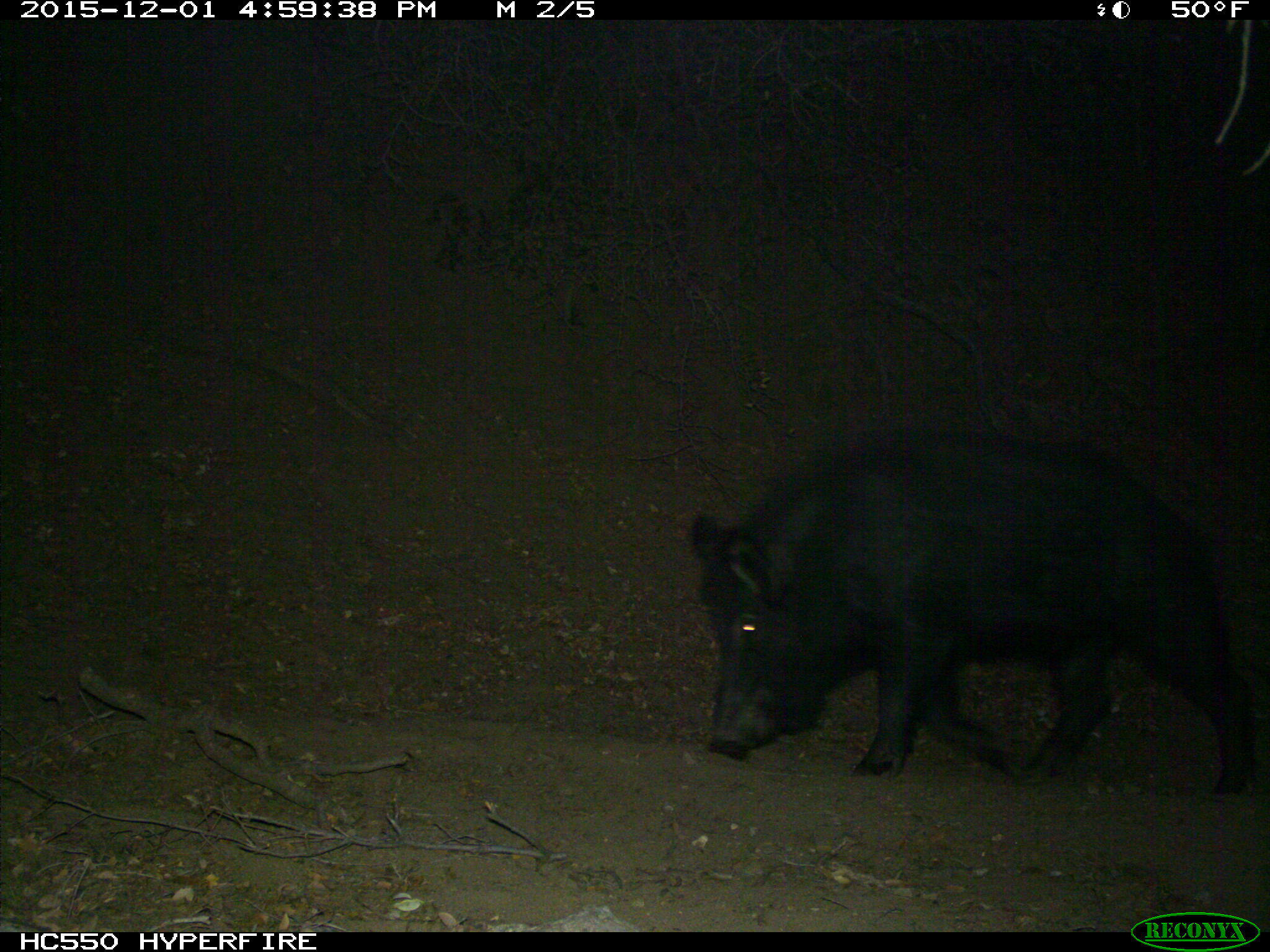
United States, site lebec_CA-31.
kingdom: Animalia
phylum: Chordata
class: Mammalia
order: Artiodactyla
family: Suidae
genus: Sus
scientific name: Sus scrofa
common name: wild boar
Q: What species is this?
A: Sus scrofa (wild boar).